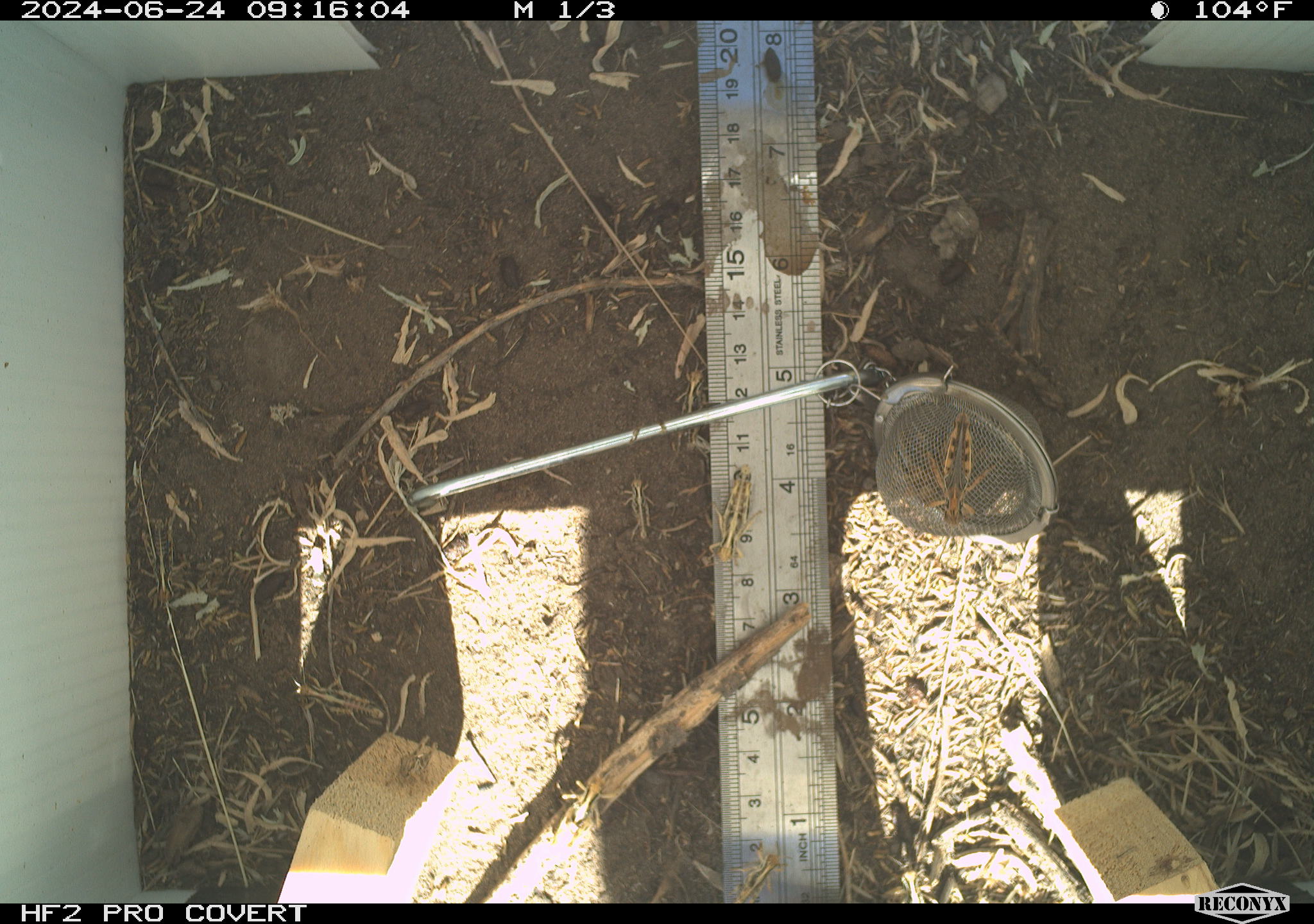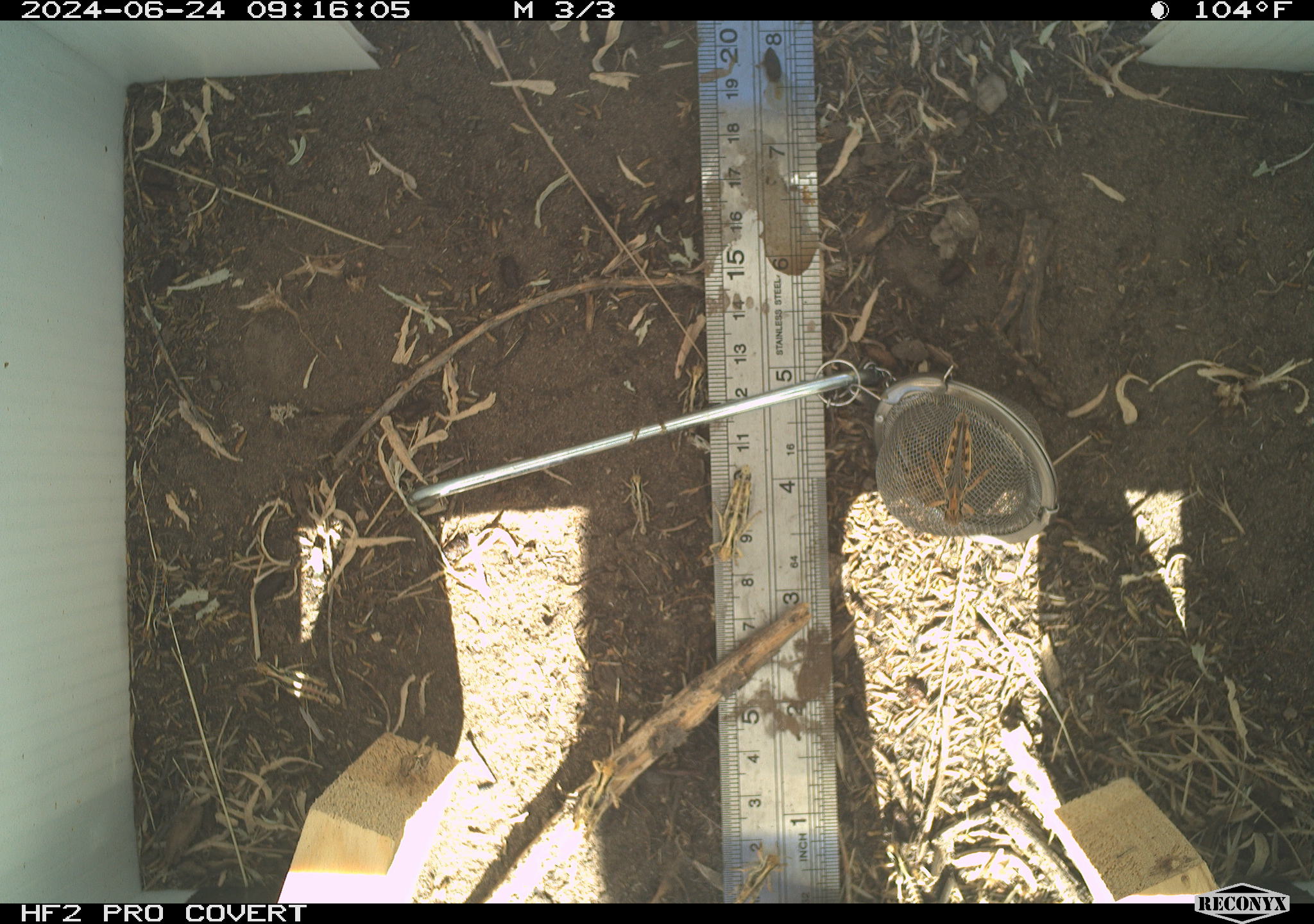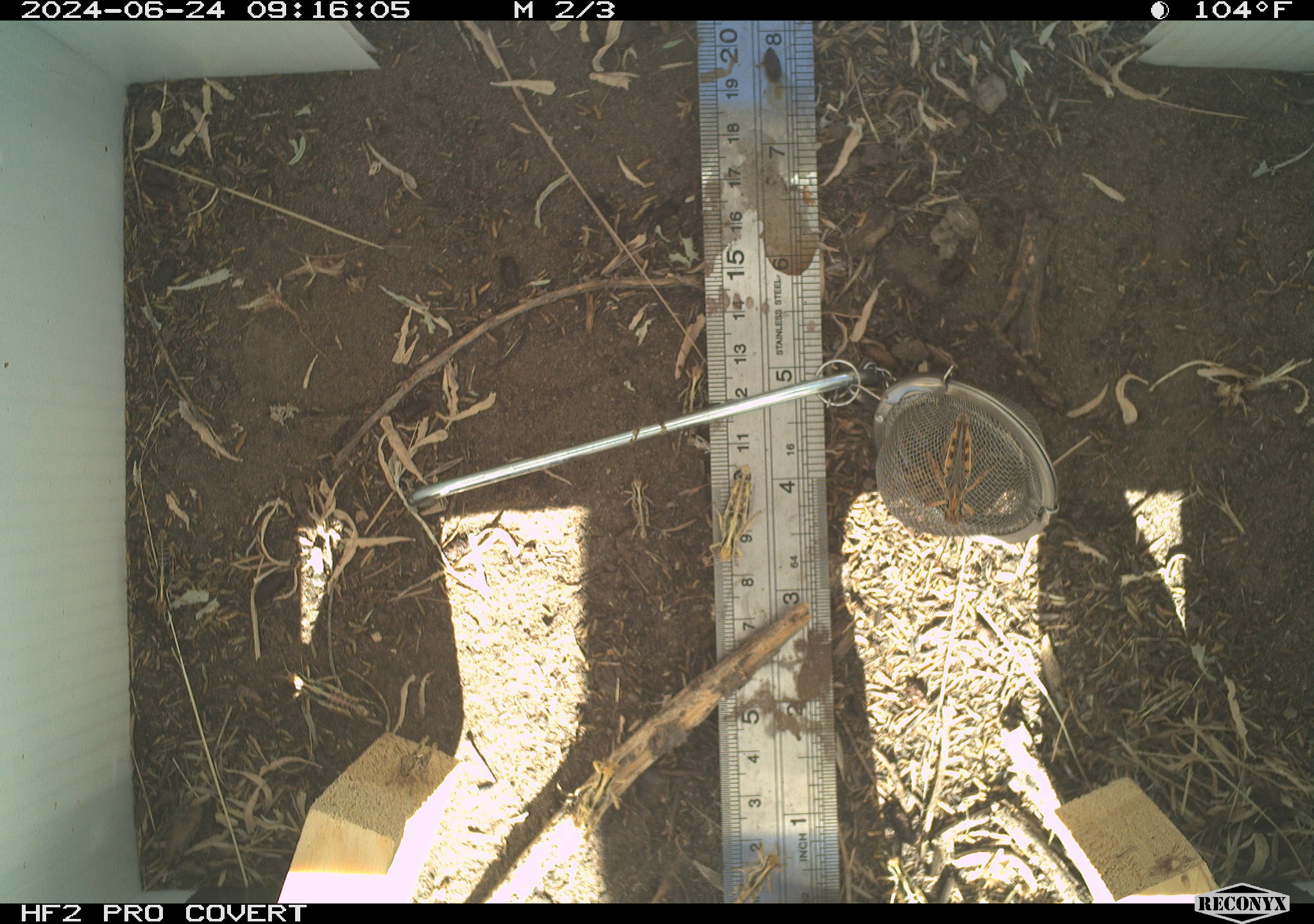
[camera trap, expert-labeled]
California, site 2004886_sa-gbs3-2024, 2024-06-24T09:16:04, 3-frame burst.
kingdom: Animalia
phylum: Arthropoda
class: Insecta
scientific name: Insecta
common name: insect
Insect (Insecta).